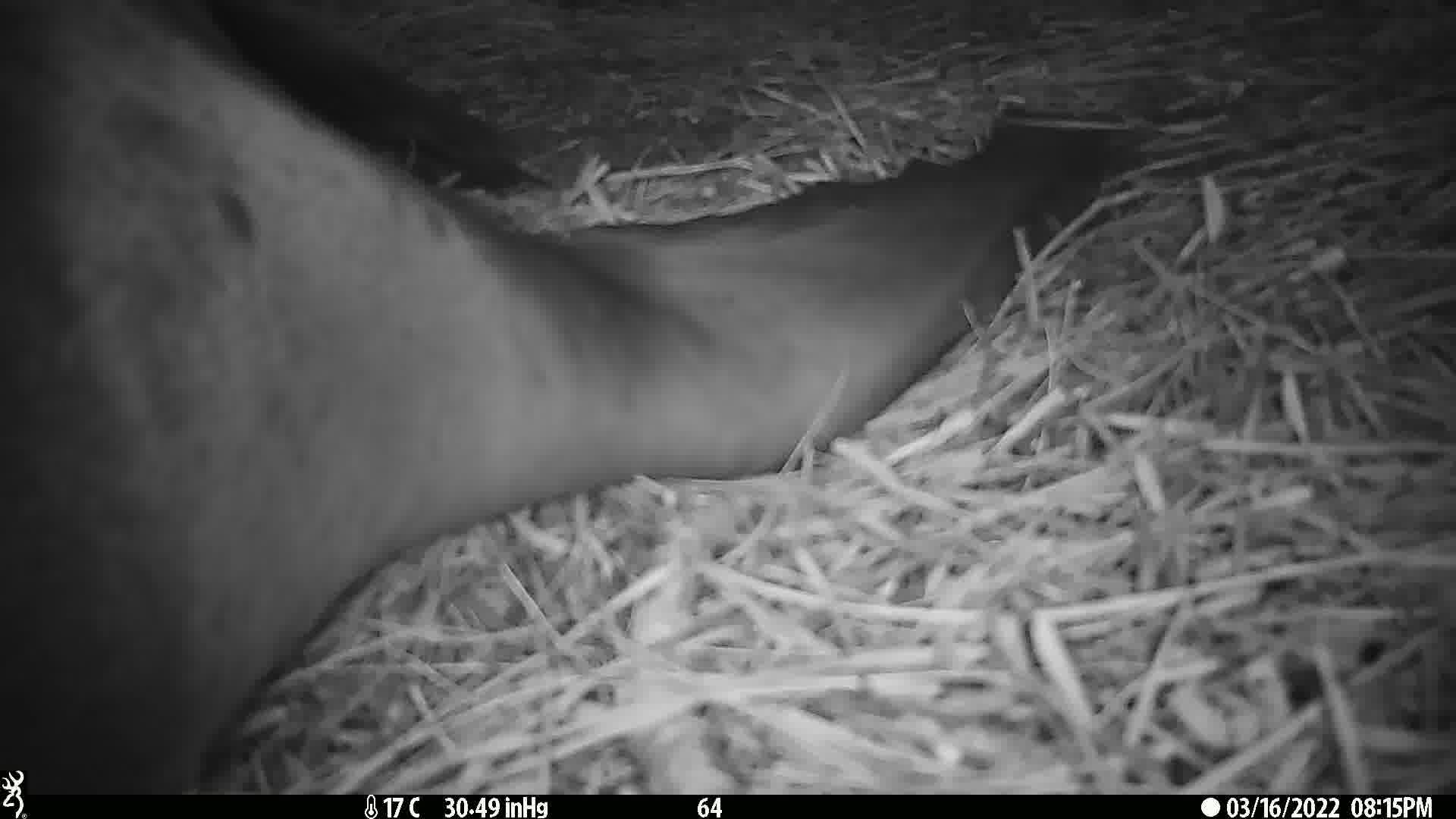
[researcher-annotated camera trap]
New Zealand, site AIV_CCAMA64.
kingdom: Animalia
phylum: Chordata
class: Mammalia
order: Carnivora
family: Otariidae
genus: Phocarctos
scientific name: Phocarctos hookeri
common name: new zealand sea lion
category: sealion